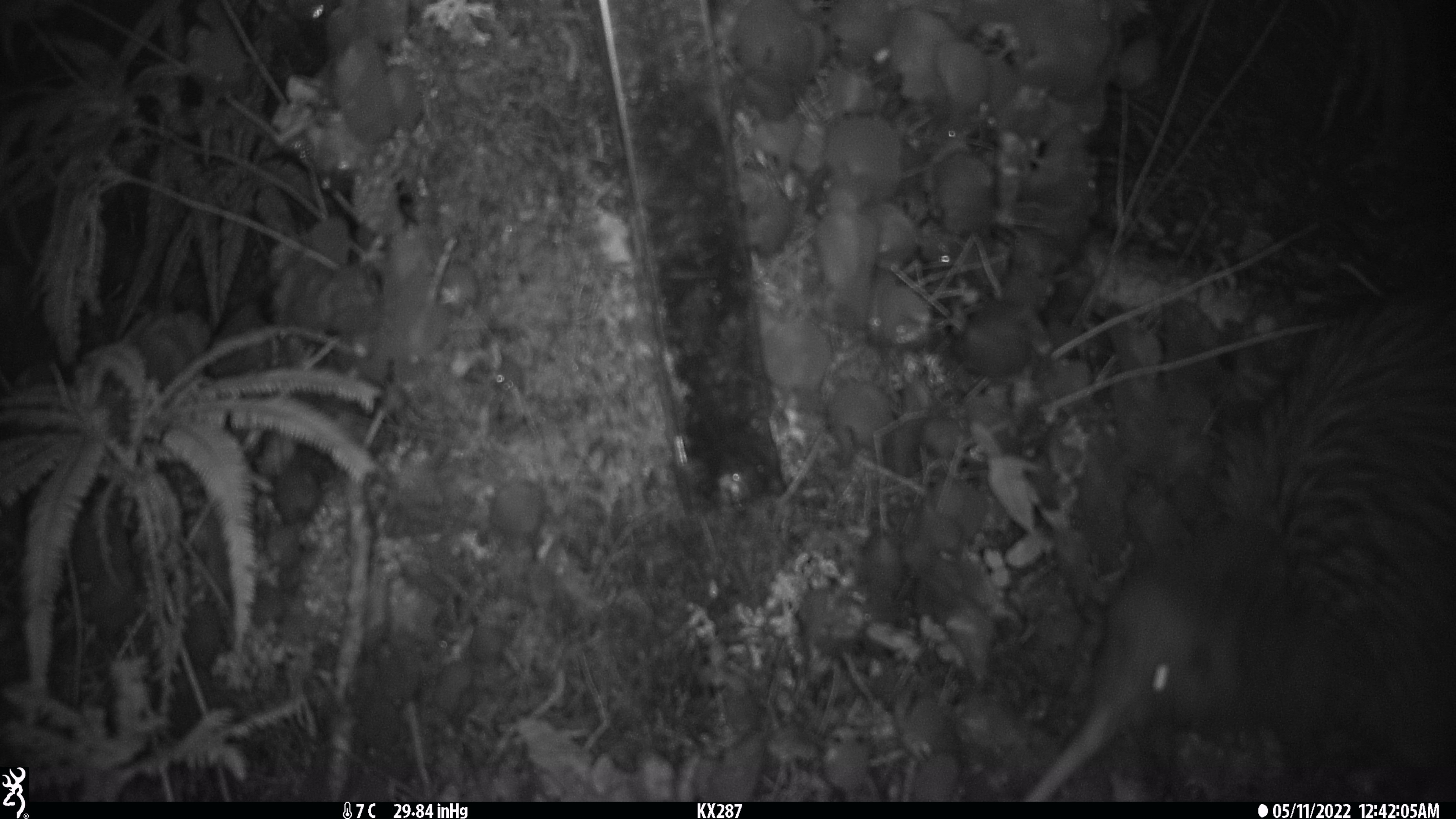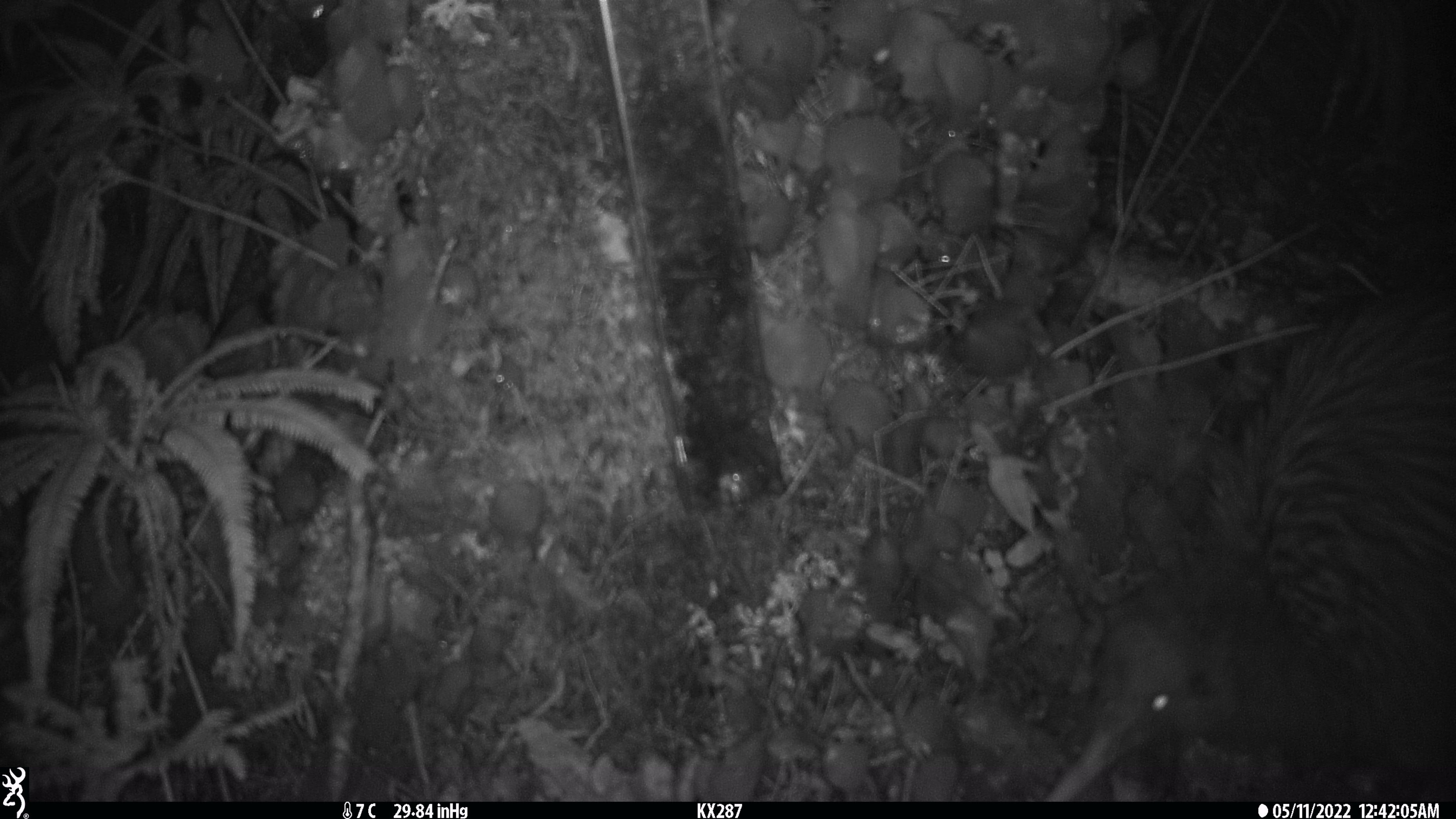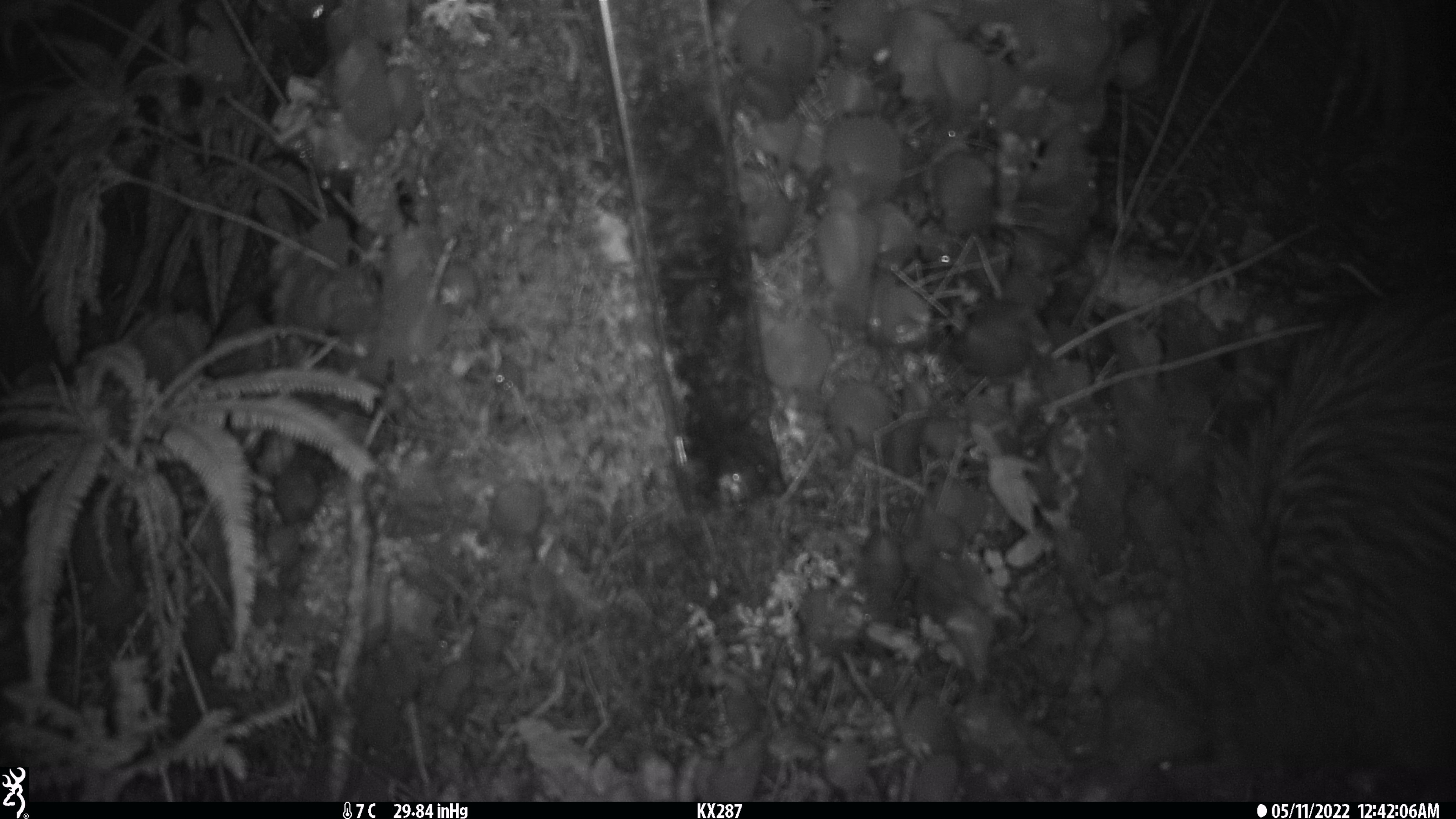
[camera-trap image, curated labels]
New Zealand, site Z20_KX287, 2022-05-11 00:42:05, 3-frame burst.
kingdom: Animalia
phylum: Chordata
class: Aves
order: Apterygiformes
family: Apterygidae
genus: Apteryx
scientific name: Apteryx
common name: kiwi